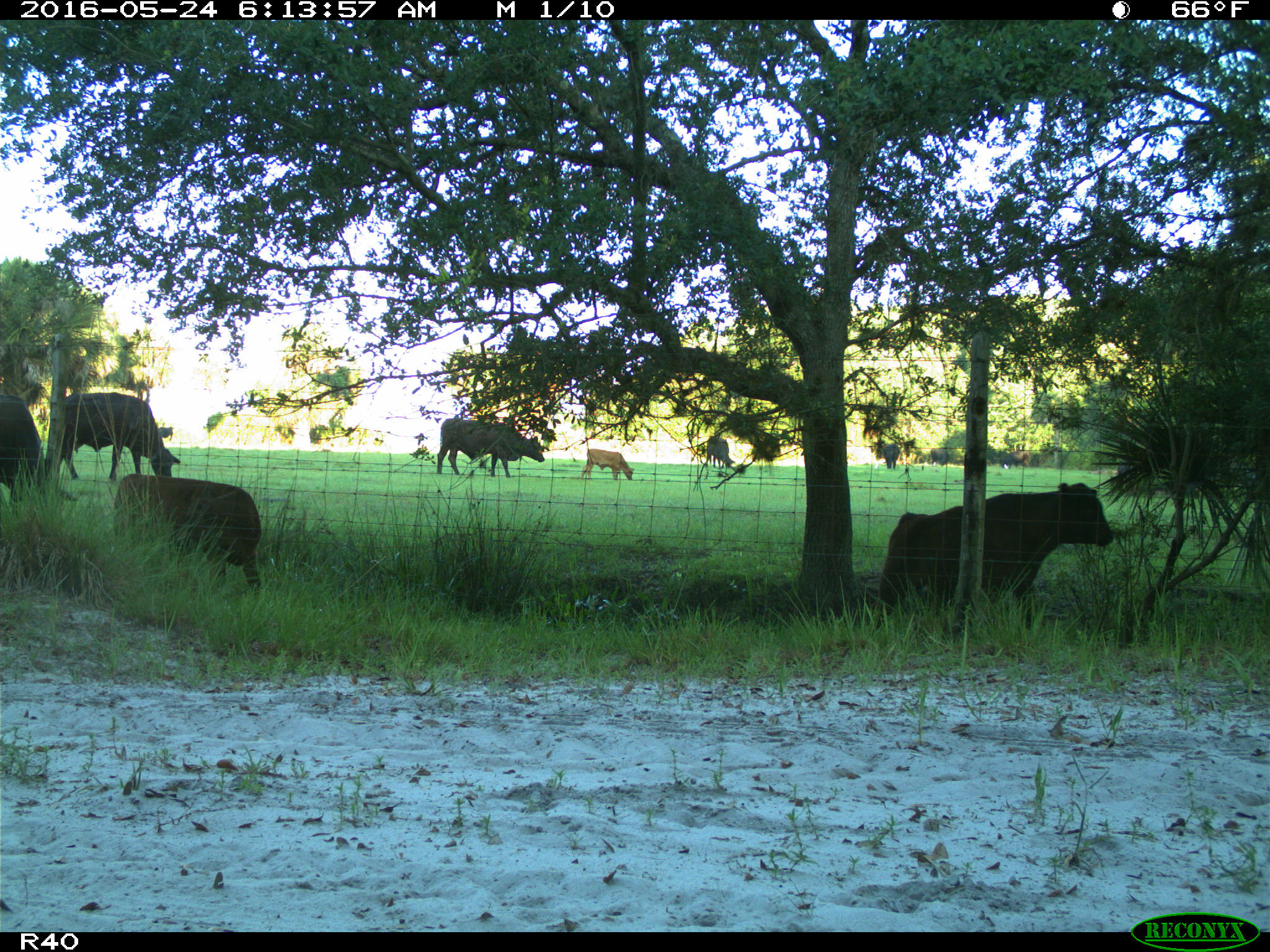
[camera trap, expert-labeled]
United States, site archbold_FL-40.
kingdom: Animalia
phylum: Chordata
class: Mammalia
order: Artiodactyla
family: Bovidae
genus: Bos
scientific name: Bos taurus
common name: domestic cow